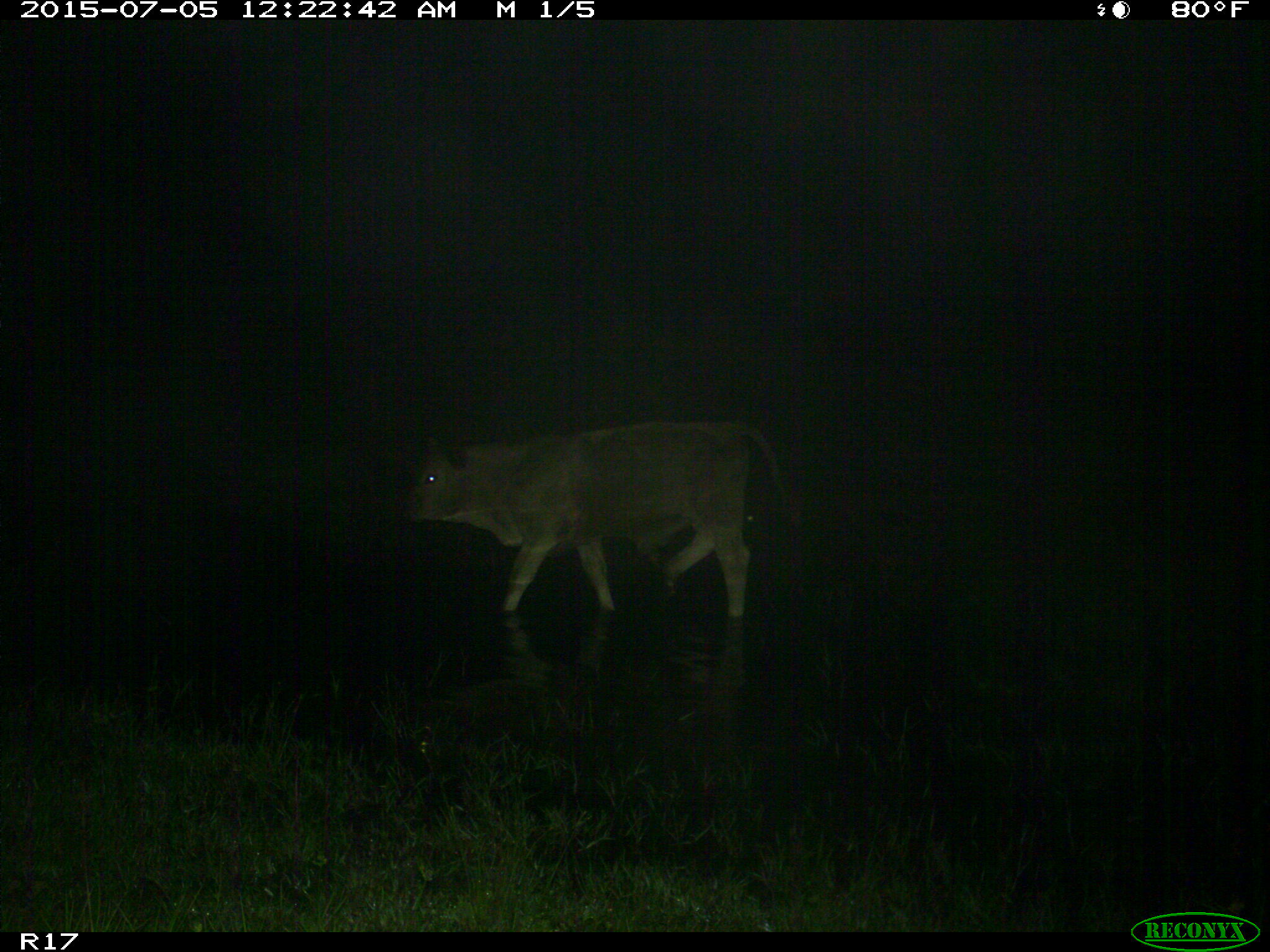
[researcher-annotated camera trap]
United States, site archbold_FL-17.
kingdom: Animalia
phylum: Chordata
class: Mammalia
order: Artiodactyla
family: Bovidae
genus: Bos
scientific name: Bos taurus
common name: domestic cow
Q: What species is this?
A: Bos taurus (domestic cow).